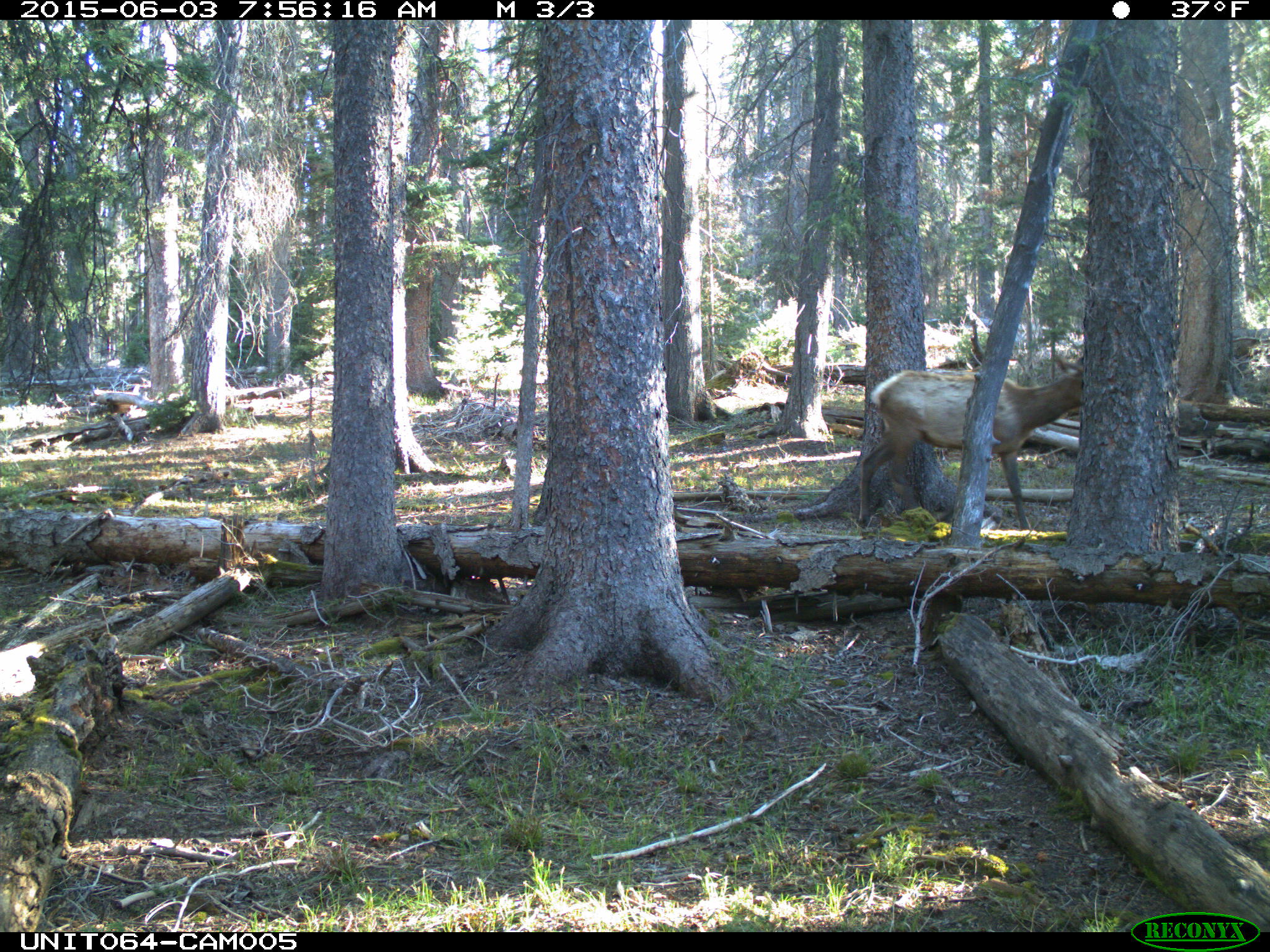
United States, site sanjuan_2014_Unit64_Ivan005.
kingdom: Animalia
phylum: Chordata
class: Mammalia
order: Artiodactyla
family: Cervidae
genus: Cervus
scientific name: Cervus elaphus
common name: red deer